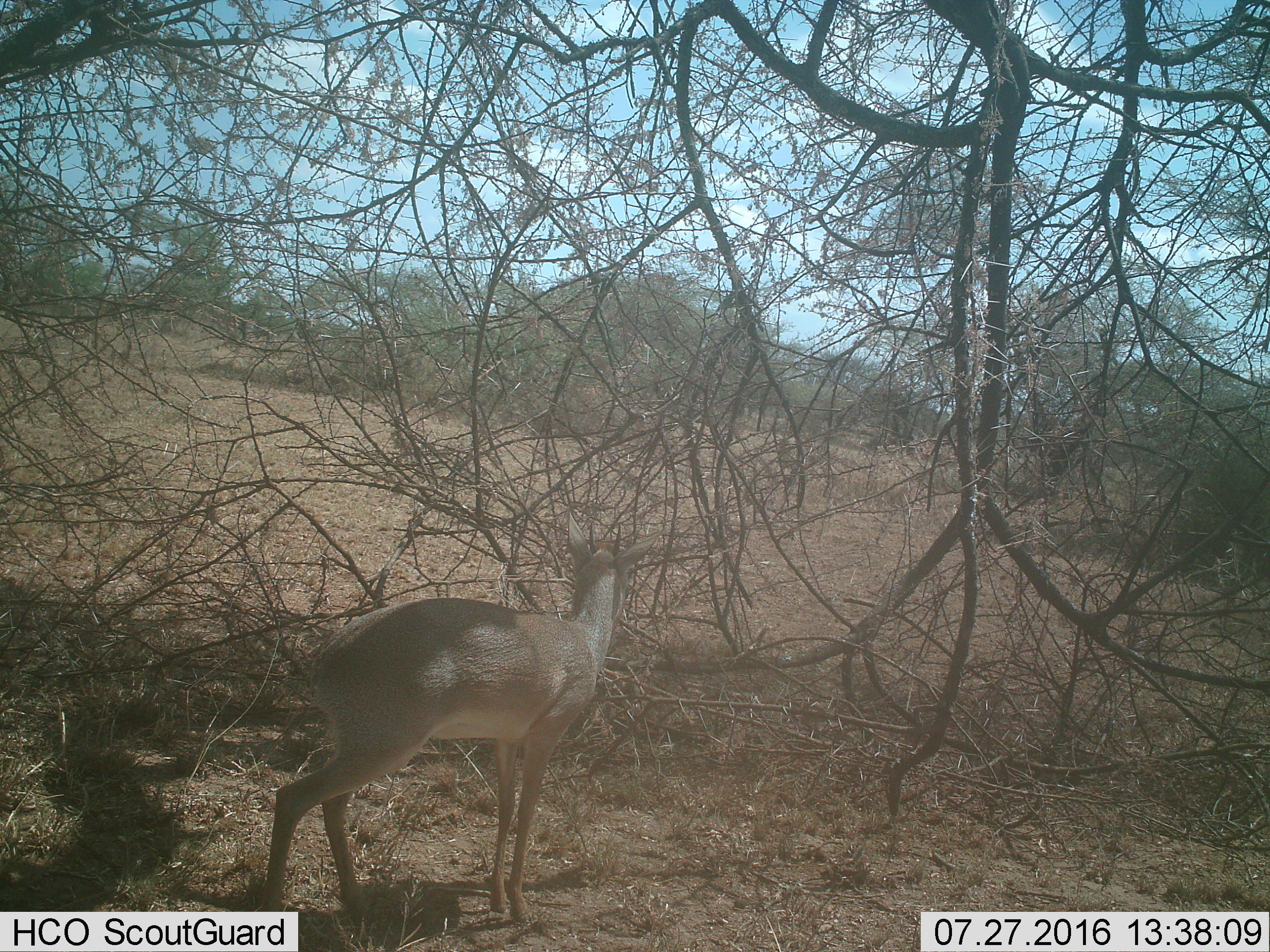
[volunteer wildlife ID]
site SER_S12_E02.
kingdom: Animalia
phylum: Chordata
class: Mammalia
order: Artiodactyla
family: Bovidae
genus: Madoqua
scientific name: Madoqua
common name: dik-dik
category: dikdik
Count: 1.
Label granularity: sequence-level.